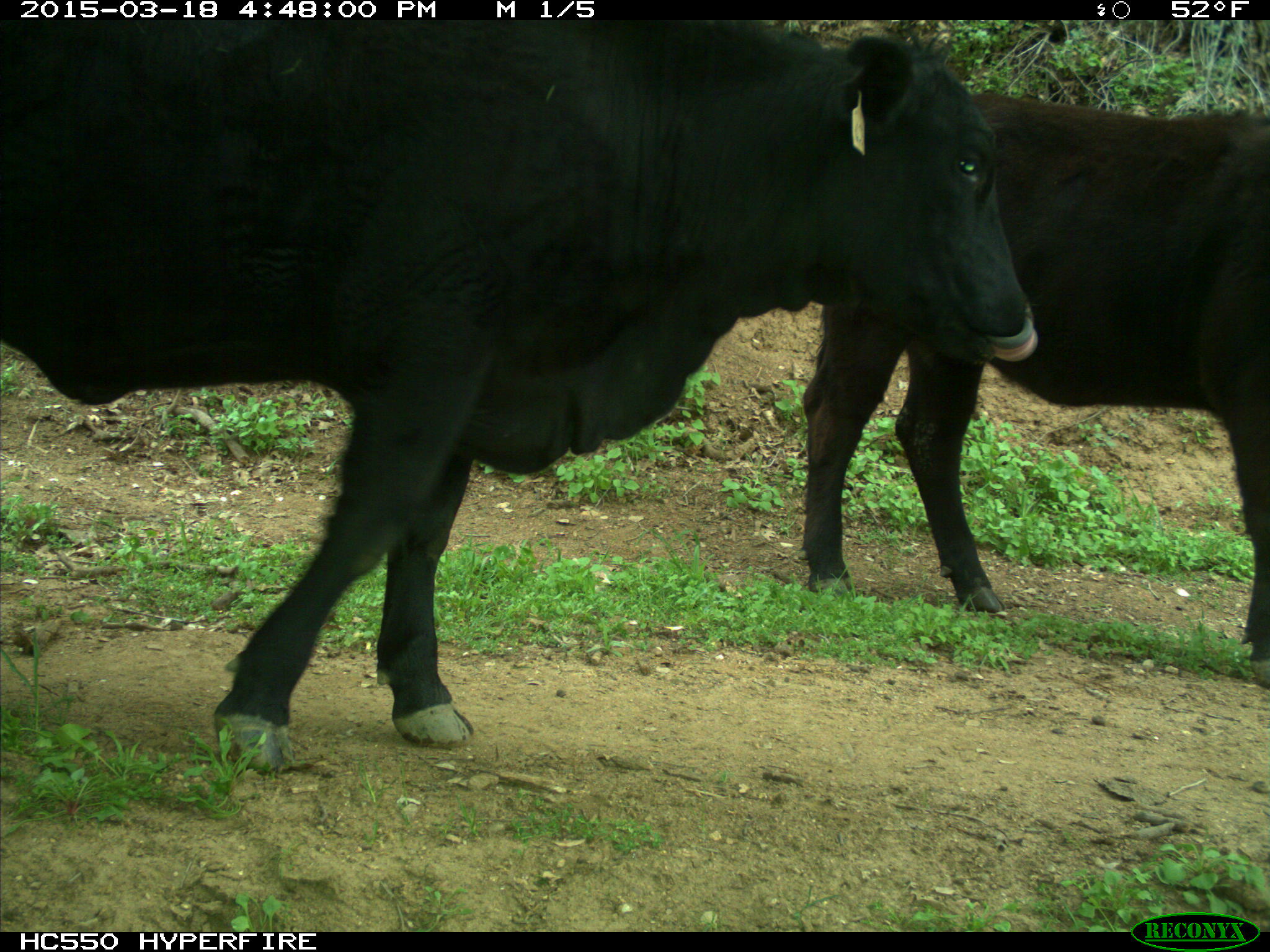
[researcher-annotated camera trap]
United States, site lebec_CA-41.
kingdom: Animalia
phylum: Chordata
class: Mammalia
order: Artiodactyla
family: Bovidae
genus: Bos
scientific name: Bos taurus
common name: domestic cow